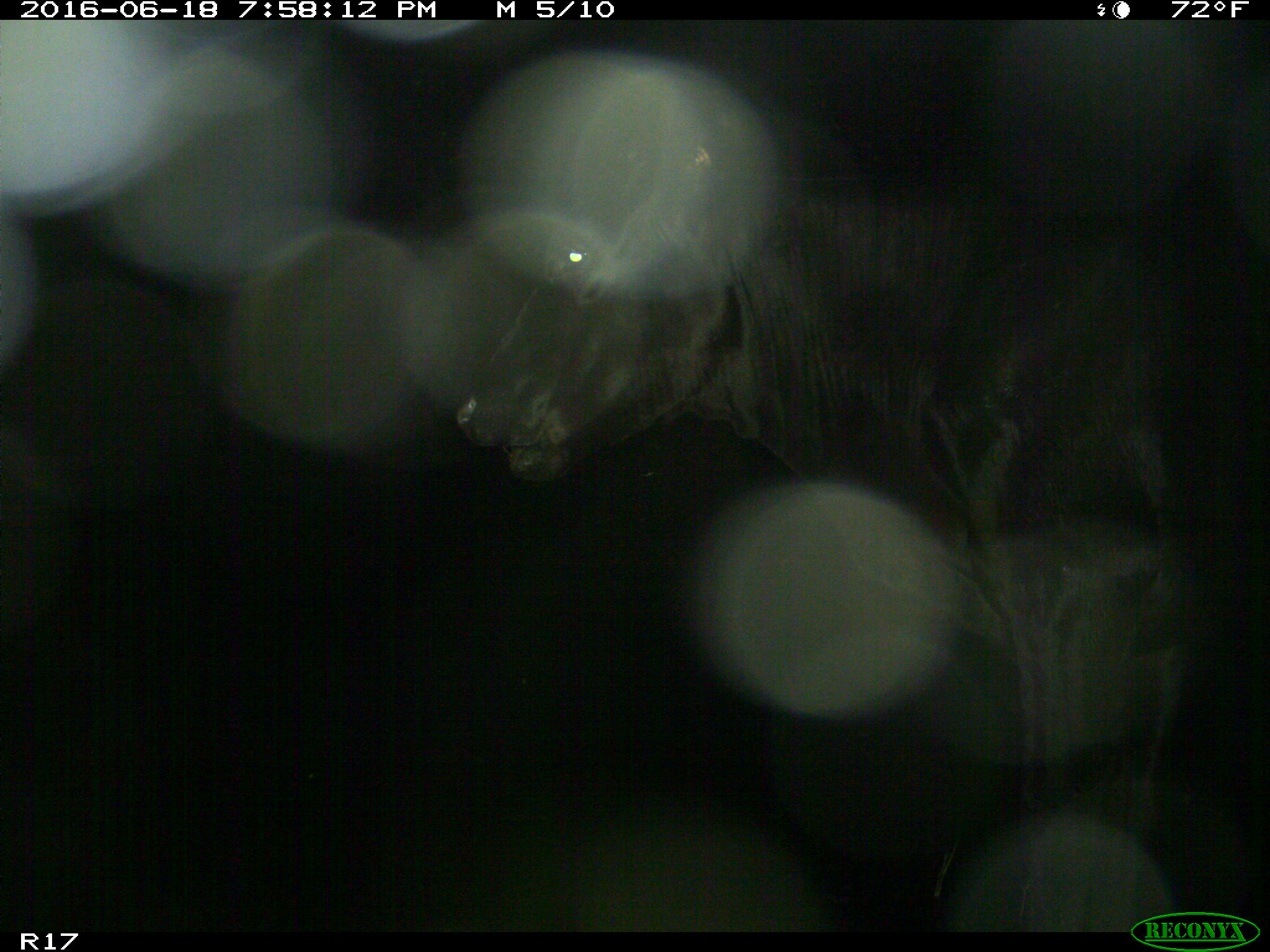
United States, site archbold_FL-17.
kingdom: Animalia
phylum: Chordata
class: Mammalia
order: Artiodactyla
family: Bovidae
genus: Bos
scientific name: Bos taurus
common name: domestic cow